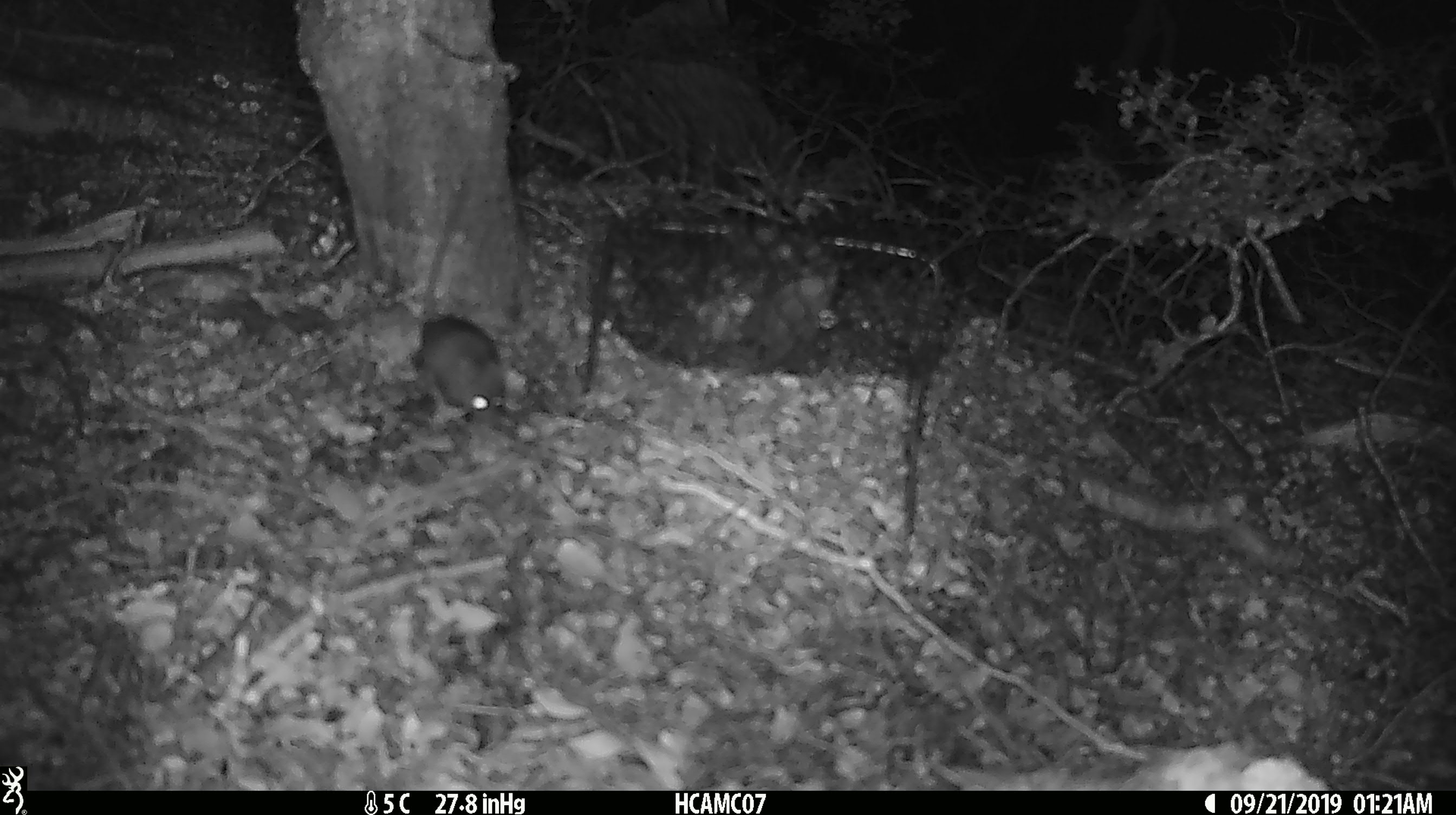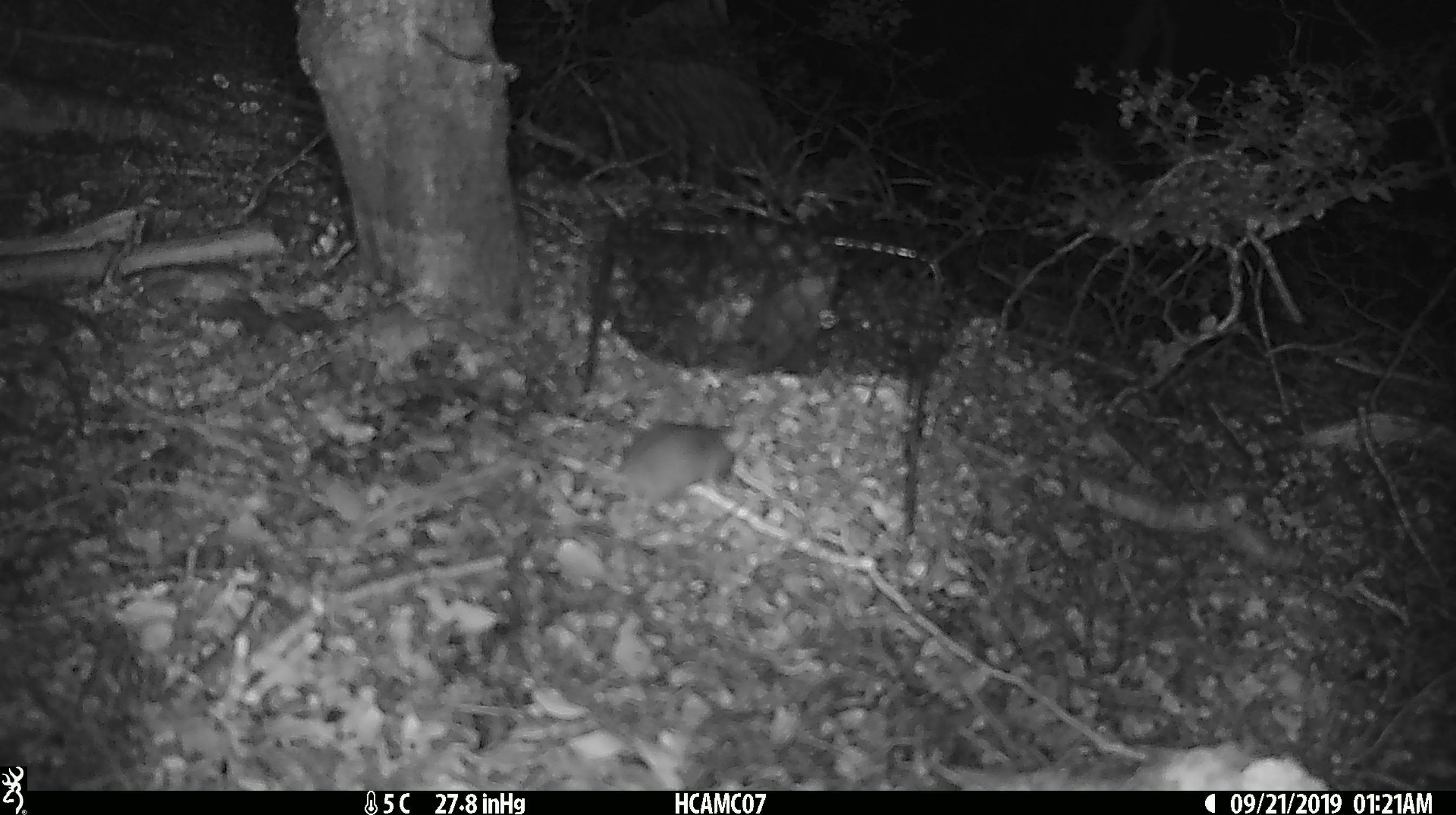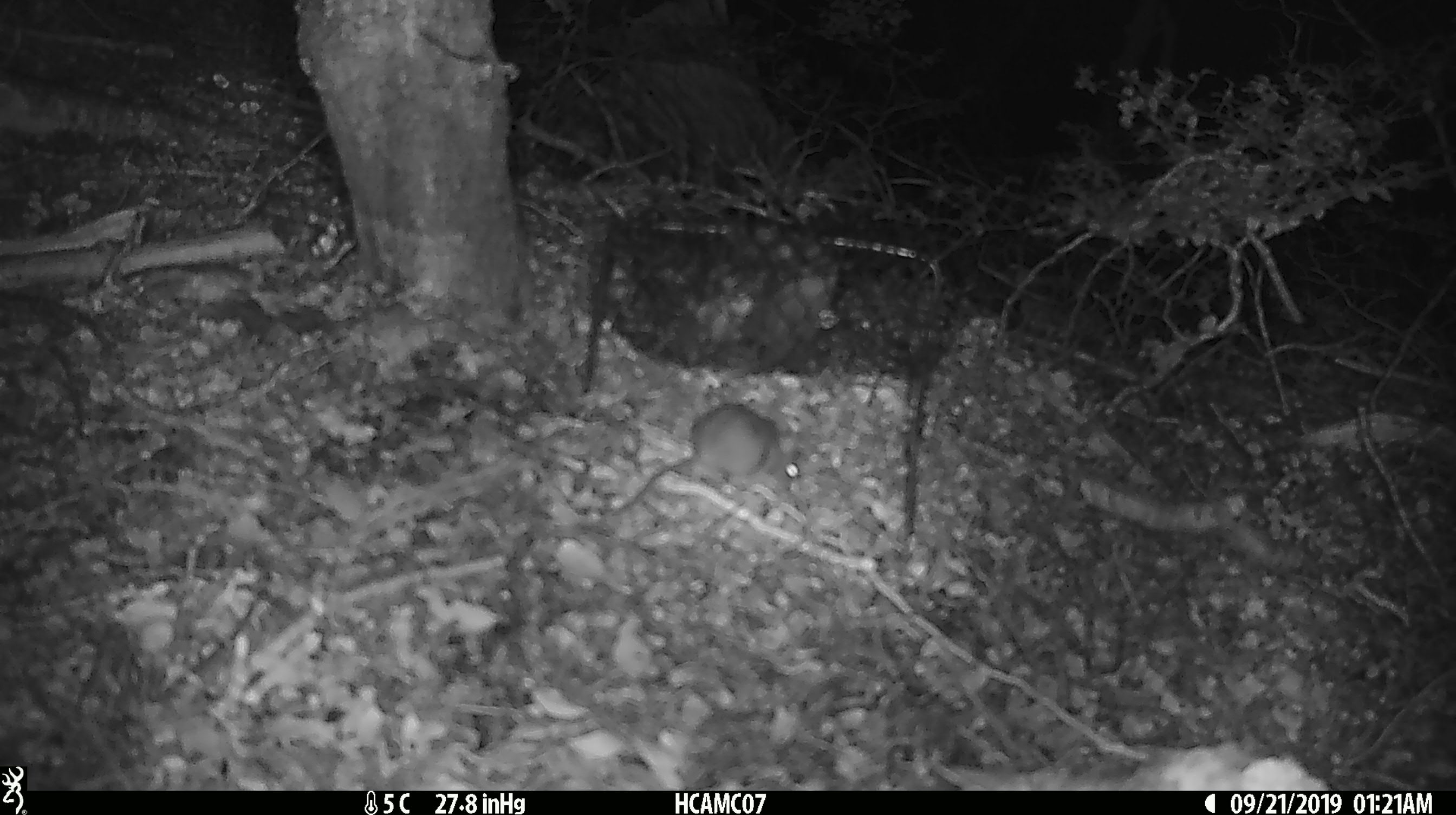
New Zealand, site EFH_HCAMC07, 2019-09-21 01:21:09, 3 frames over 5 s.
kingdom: Animalia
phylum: Chordata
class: Mammalia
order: Rodentia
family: Muridae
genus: Mus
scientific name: Mus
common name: mouse